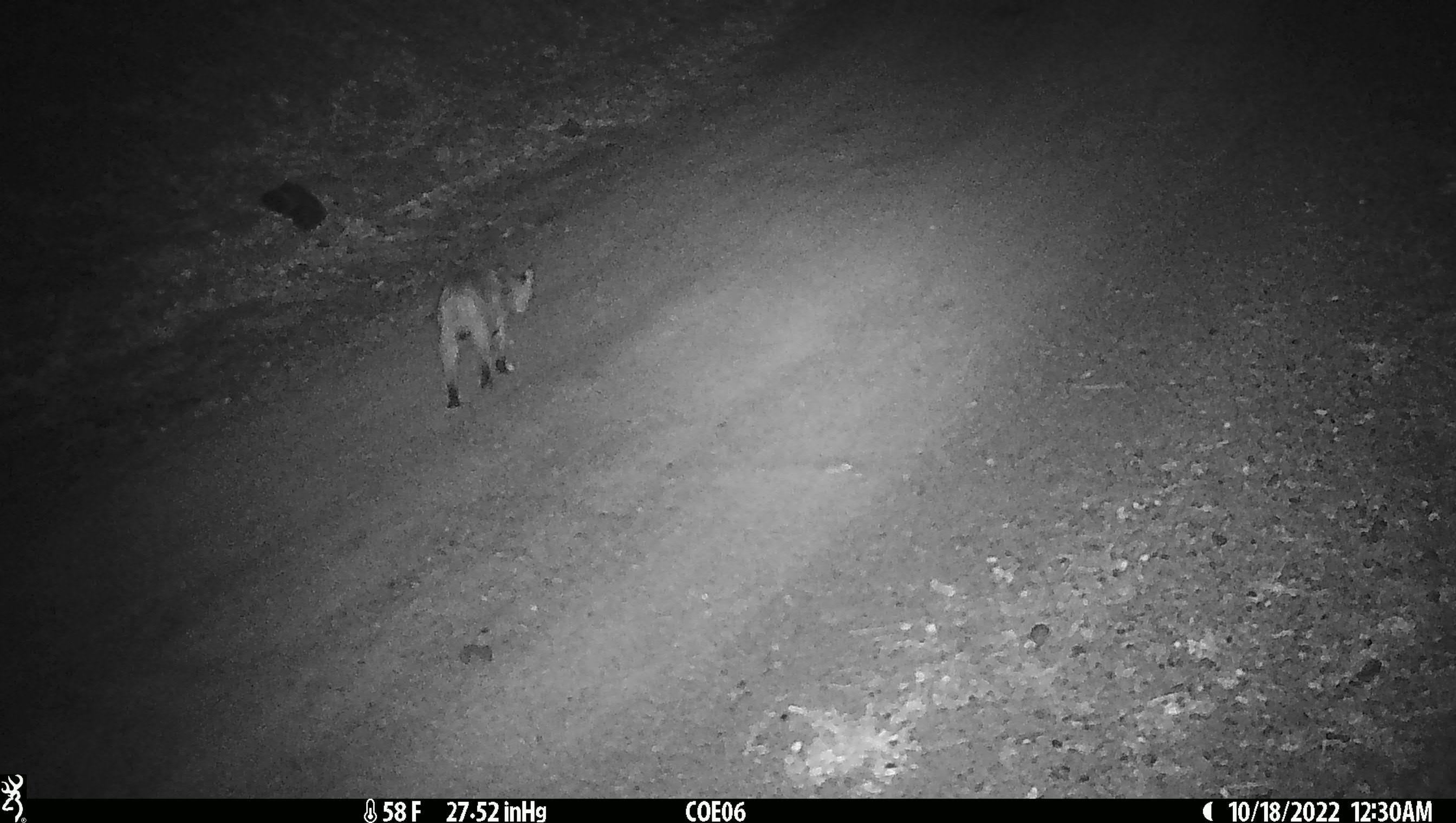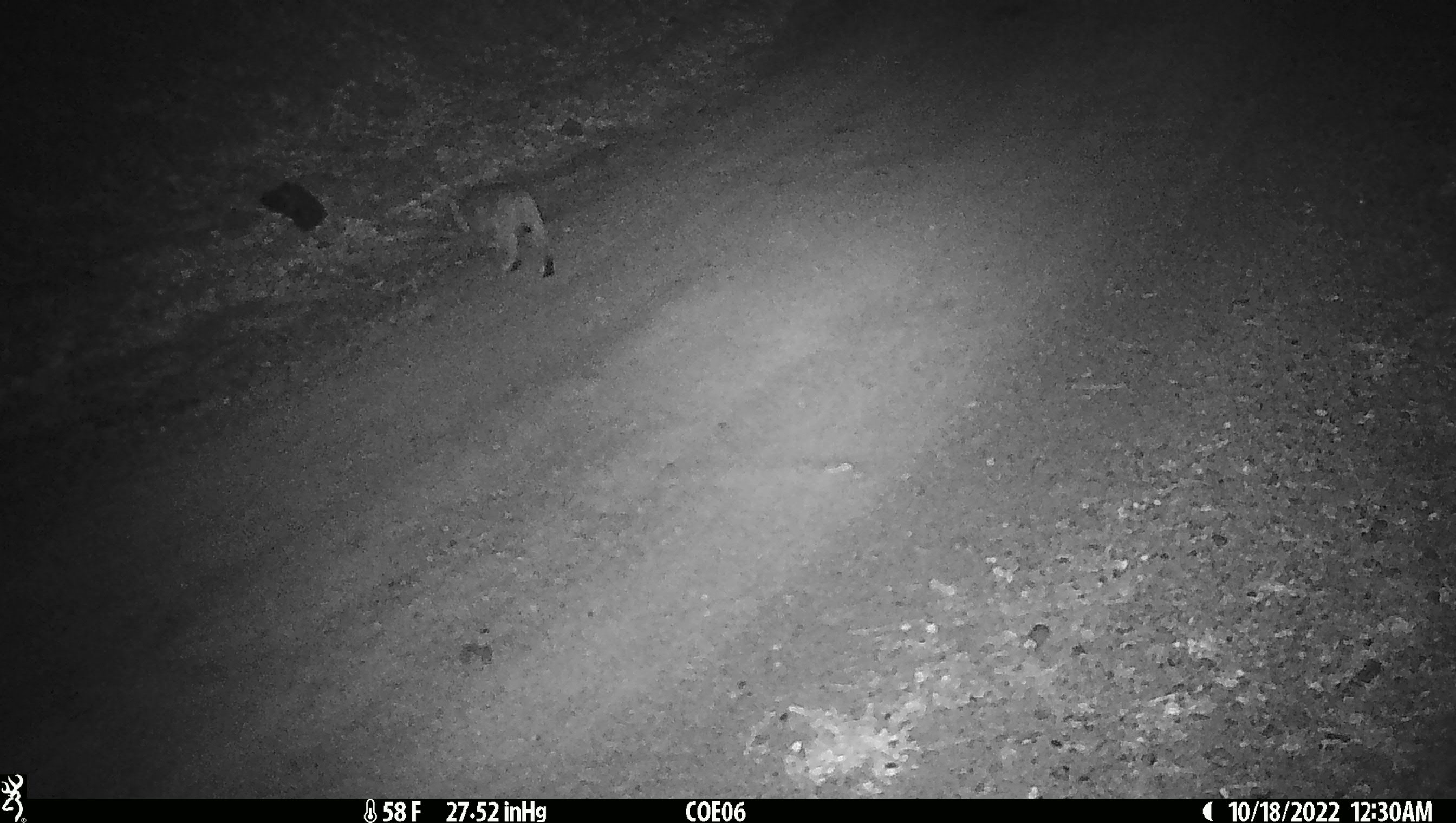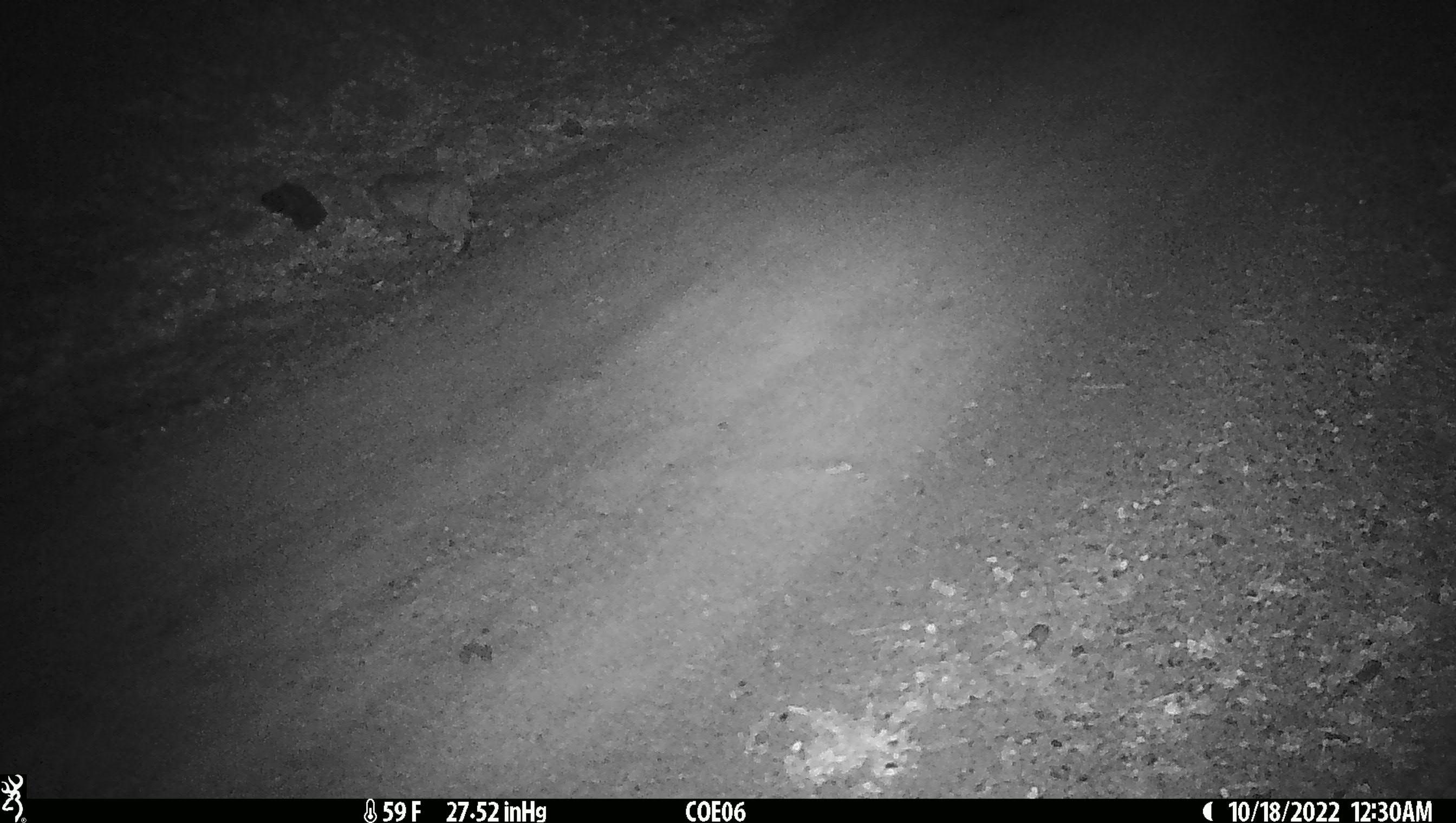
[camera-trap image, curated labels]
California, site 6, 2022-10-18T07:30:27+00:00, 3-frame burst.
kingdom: Animalia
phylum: Chordata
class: Mammalia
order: Carnivora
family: Felidae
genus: Lynx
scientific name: Lynx rufus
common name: bobcat